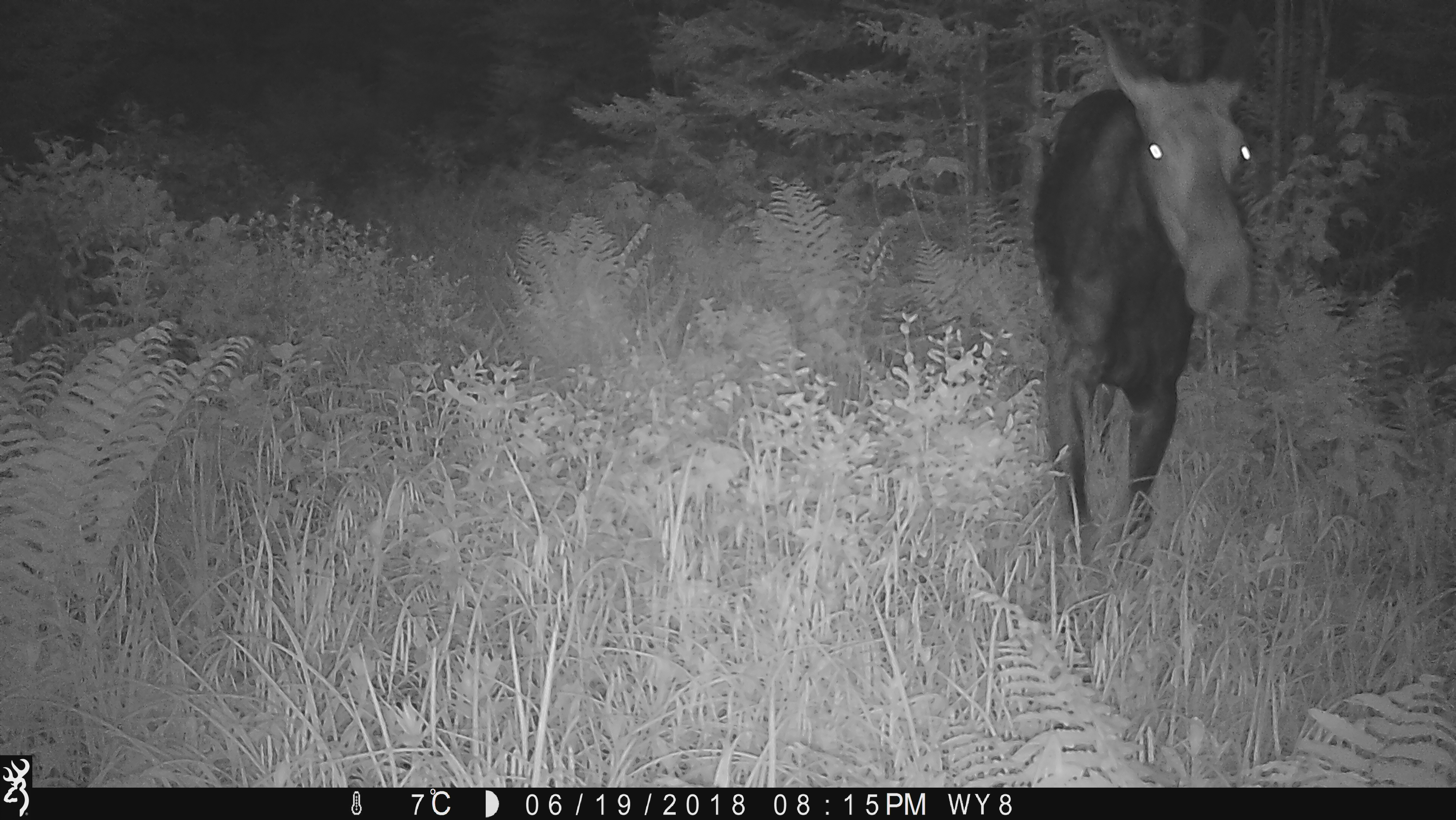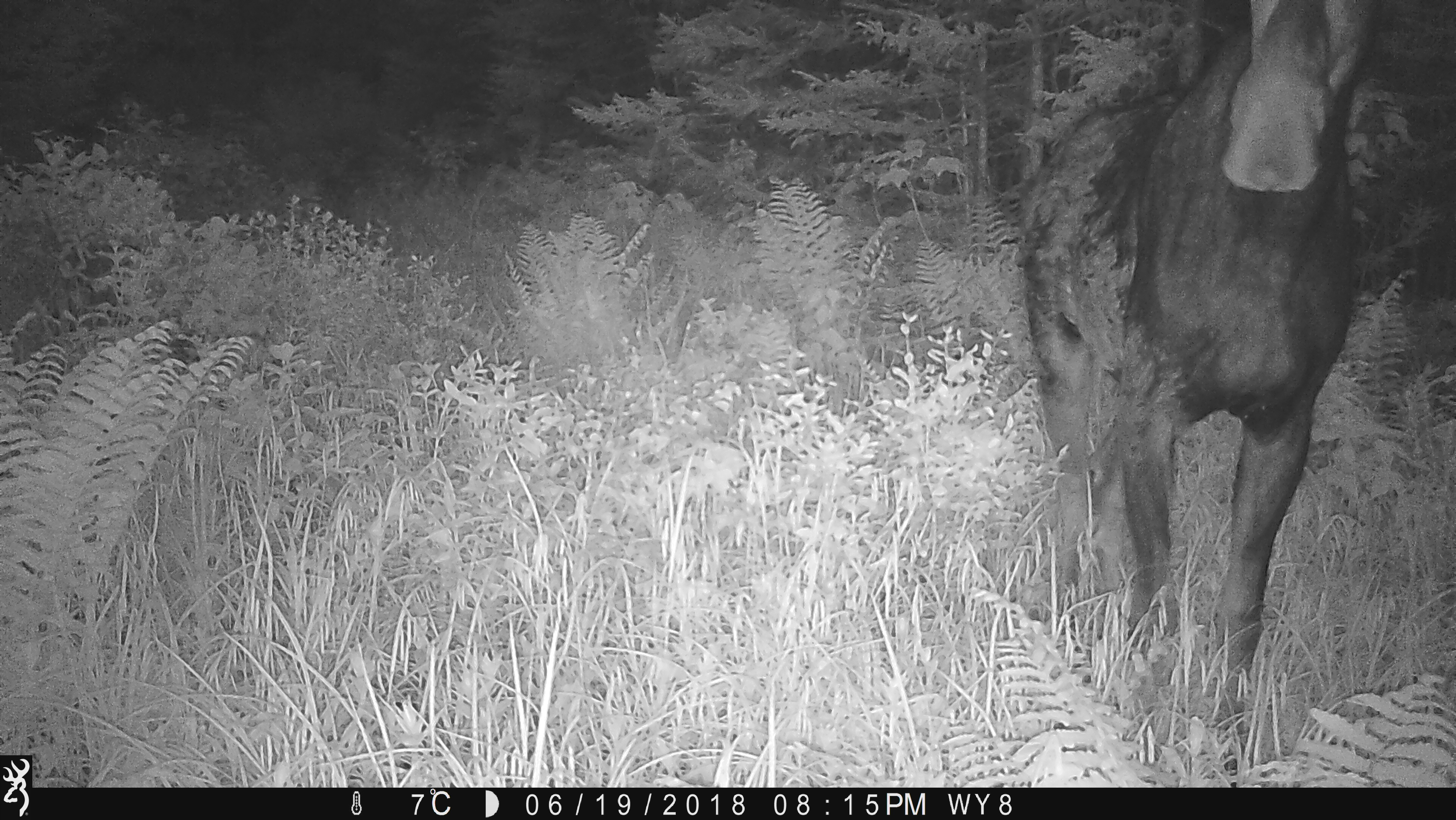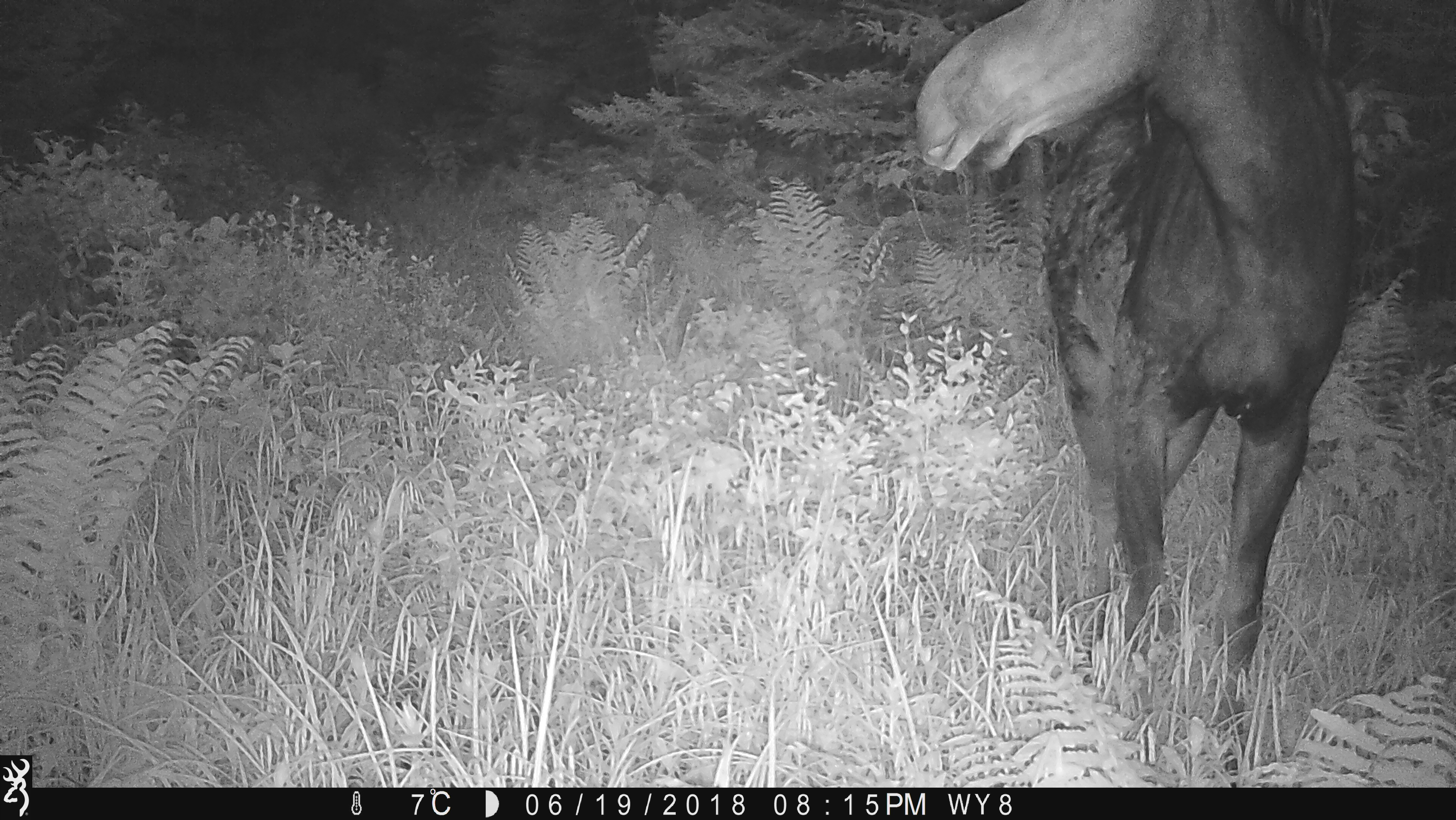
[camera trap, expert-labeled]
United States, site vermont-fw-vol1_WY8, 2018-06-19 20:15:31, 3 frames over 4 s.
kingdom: Animalia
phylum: Chordata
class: Mammalia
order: Artiodactyla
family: Cervidae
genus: Alces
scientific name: Alces alces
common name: moose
Moose (Alces alces).